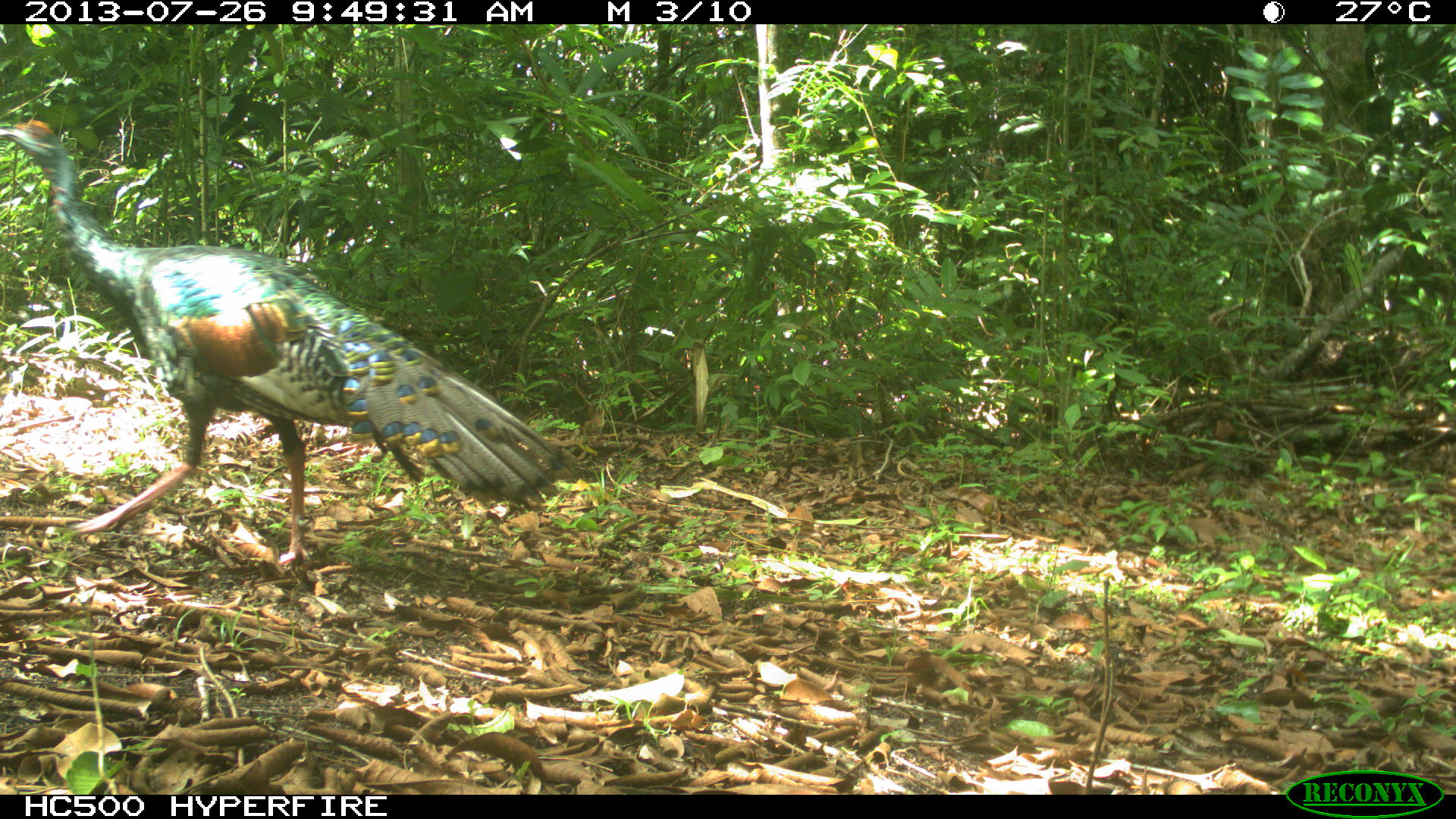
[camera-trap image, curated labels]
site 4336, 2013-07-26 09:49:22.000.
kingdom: Animalia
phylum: Chordata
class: Aves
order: Galliformes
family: Phasianidae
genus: Meleagris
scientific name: Meleagris ocellata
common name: ocellated turkey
Meleagris ocellata (ocellated turkey), count 2.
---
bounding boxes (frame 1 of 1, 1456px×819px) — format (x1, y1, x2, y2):
meleagris ocellata: (0, 115, 583, 571)